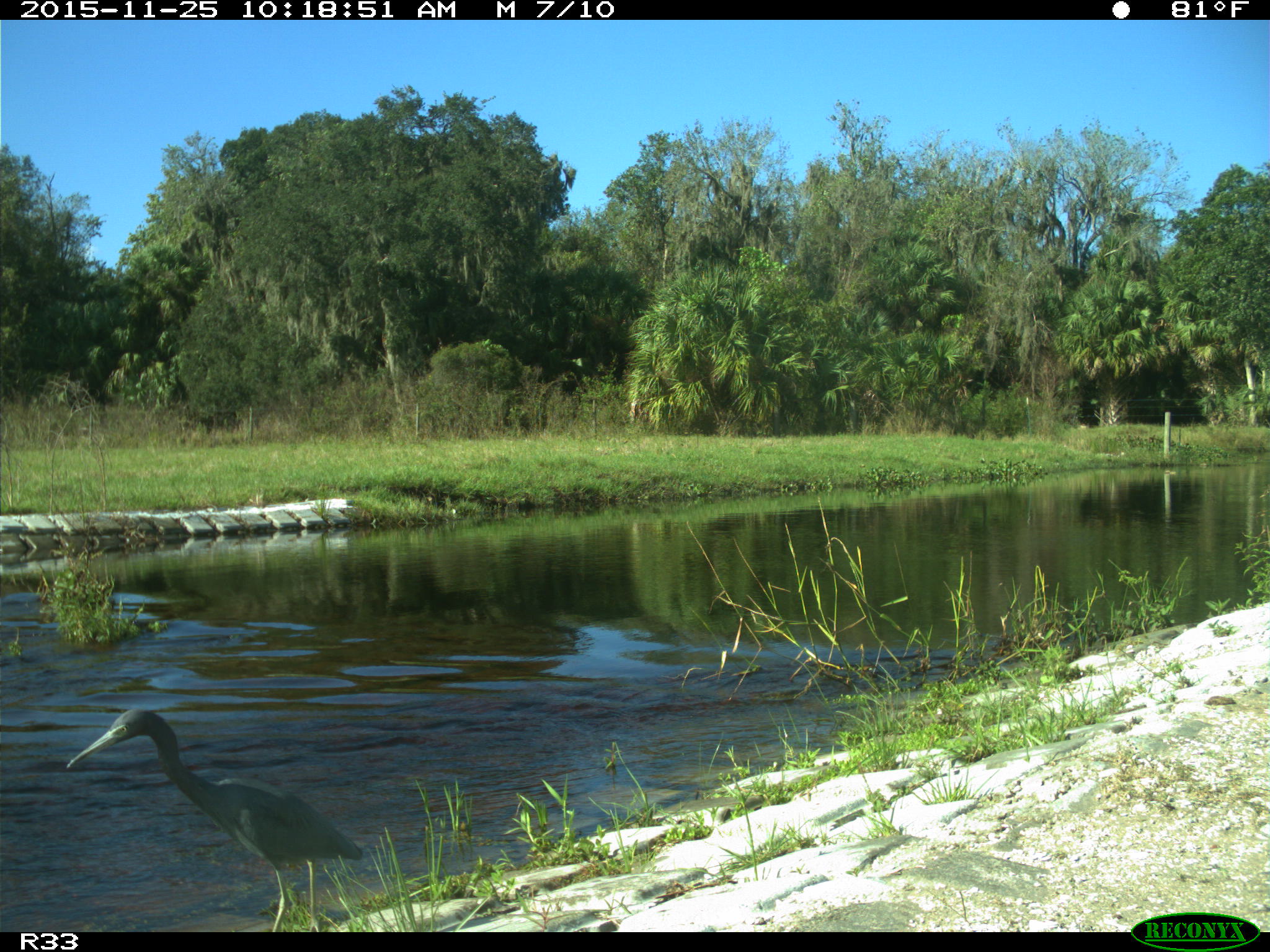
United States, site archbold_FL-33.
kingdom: Animalia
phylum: Chordata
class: Aves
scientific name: Aves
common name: birds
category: unidentified bird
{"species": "unidentified bird (birds) (Aves)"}